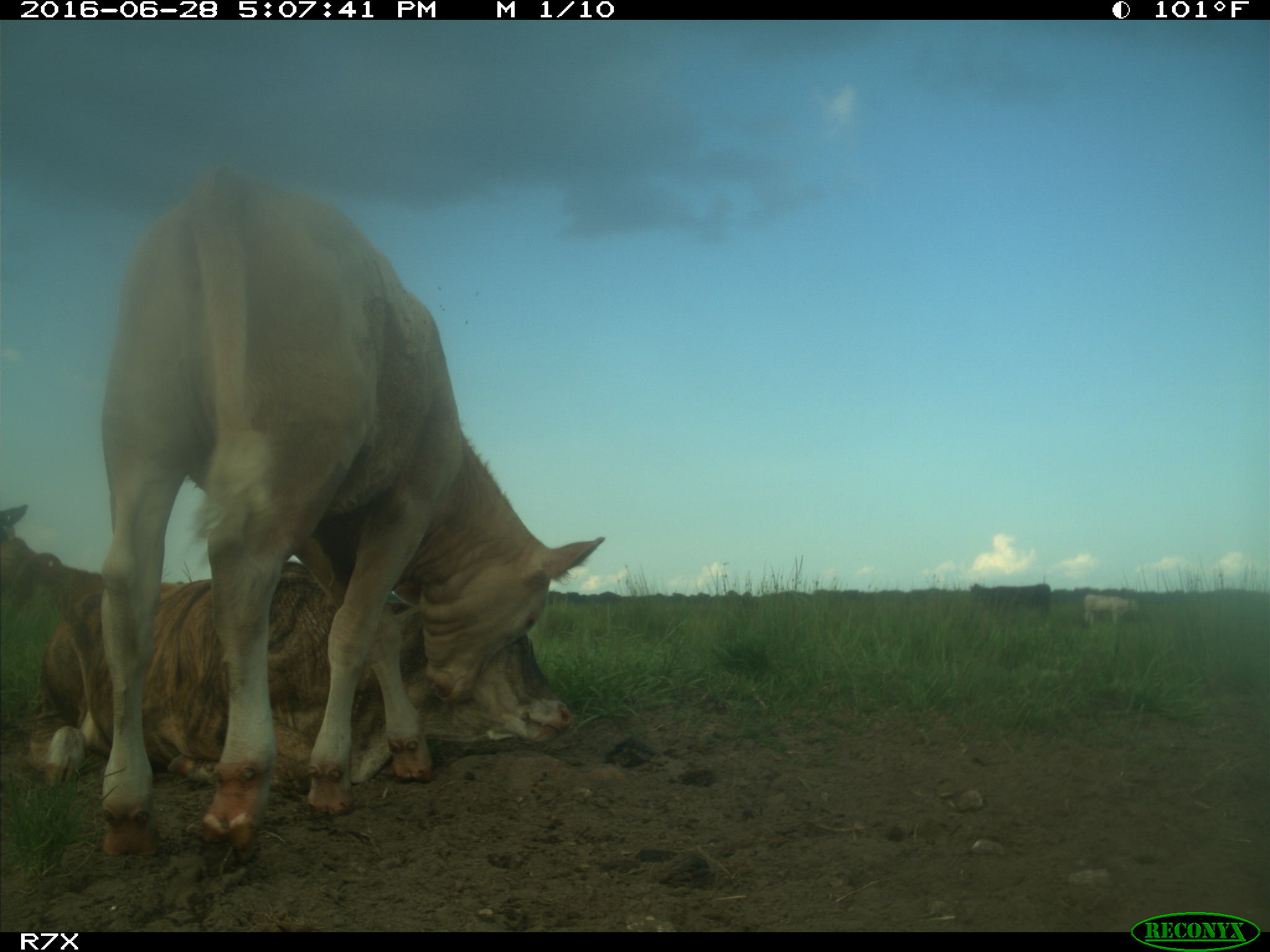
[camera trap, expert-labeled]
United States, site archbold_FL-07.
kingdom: Animalia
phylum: Chordata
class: Mammalia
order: Artiodactyla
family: Bovidae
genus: Bos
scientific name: Bos taurus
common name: domestic cow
Bos taurus (domestic cow).